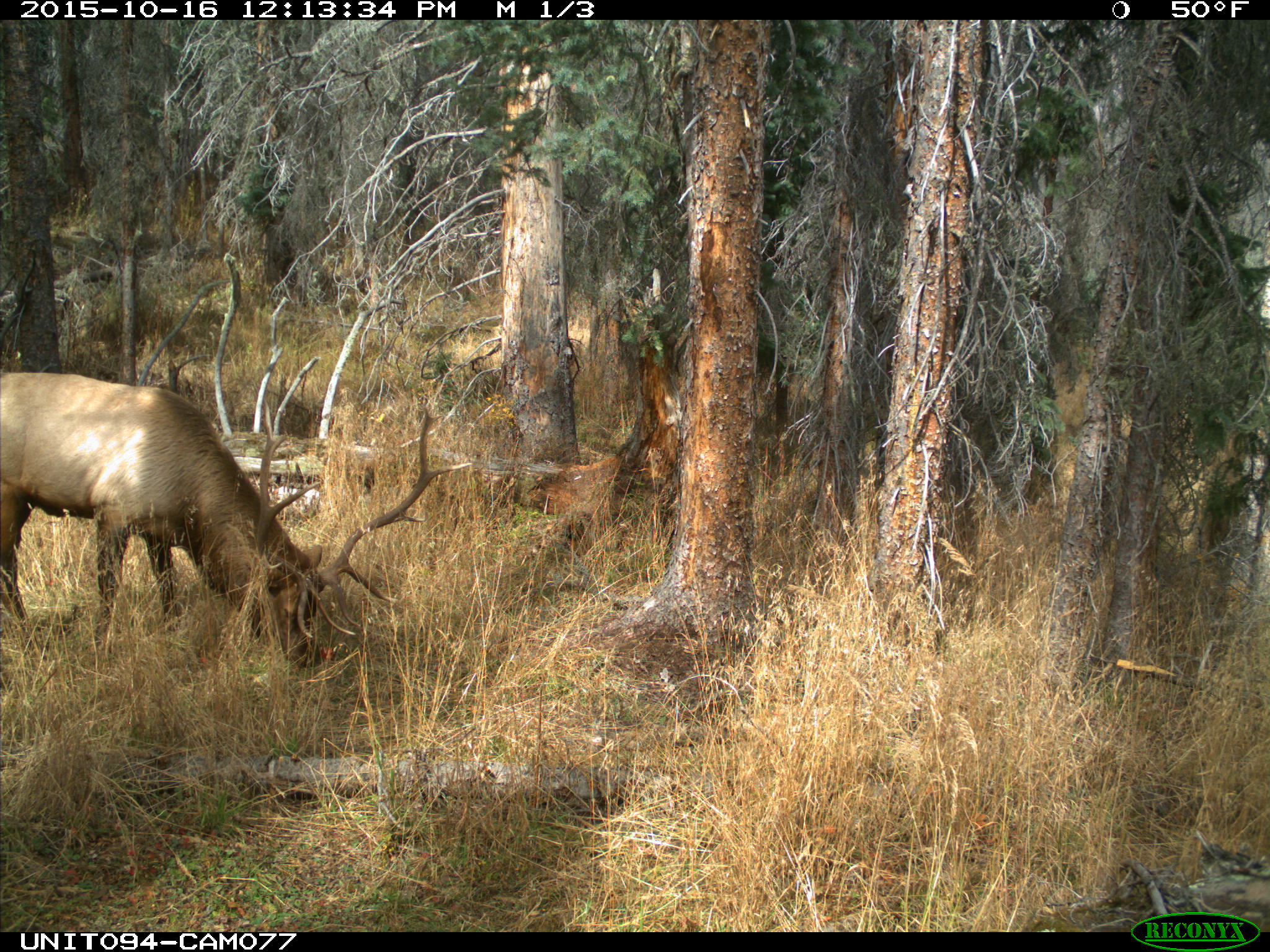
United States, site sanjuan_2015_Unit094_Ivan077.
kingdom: Animalia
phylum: Chordata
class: Mammalia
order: Artiodactyla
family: Cervidae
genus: Cervus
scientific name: Cervus elaphus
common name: red deer